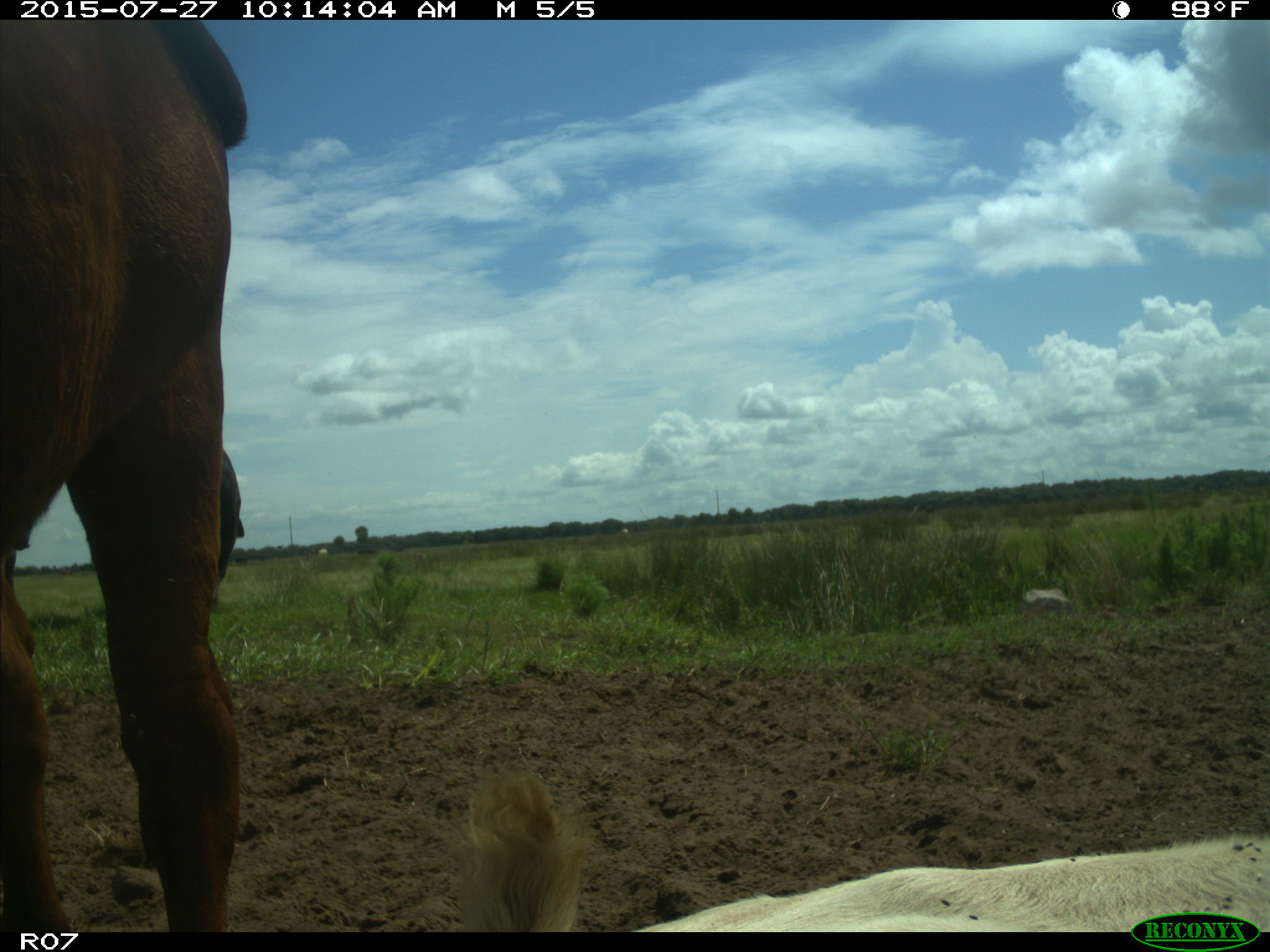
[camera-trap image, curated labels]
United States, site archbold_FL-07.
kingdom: Animalia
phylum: Chordata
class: Mammalia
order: Artiodactyla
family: Bovidae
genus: Bos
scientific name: Bos taurus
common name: domestic cow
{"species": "Bos taurus (domestic cow)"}